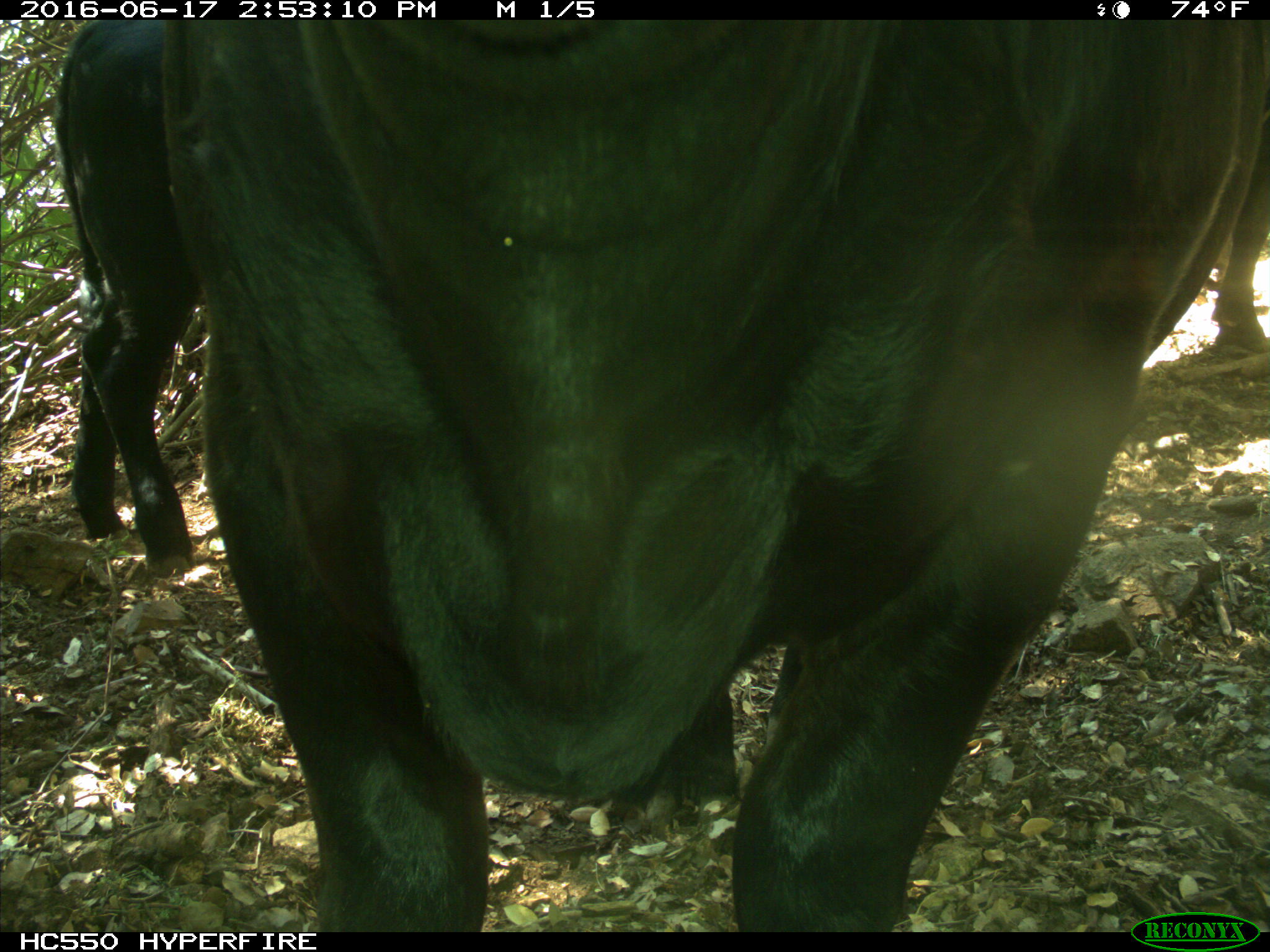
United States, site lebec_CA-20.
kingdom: Animalia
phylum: Chordata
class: Mammalia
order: Artiodactyla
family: Bovidae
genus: Bos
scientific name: Bos taurus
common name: domestic cow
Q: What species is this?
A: Bos taurus (domestic cow).